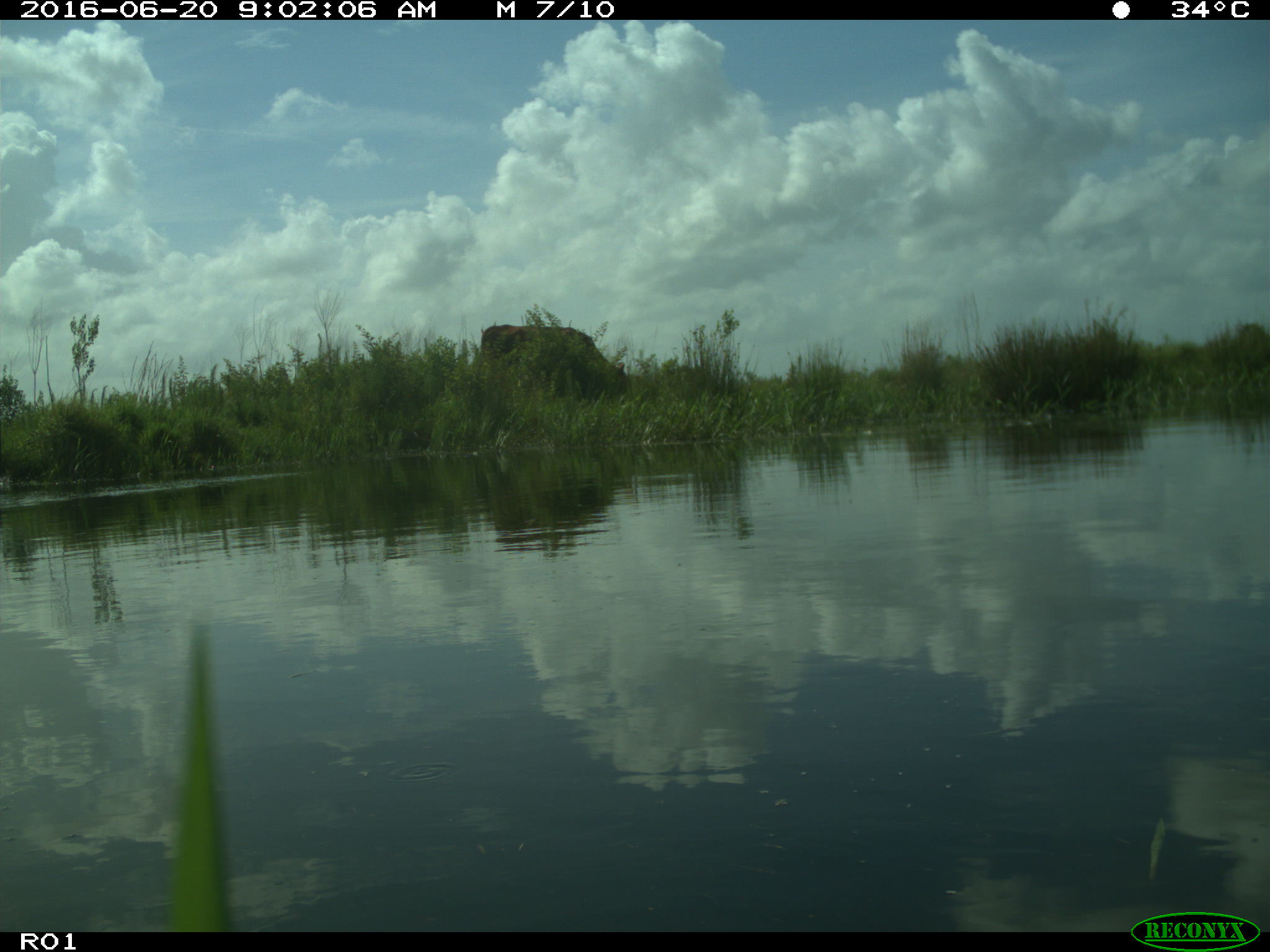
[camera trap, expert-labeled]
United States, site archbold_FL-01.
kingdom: Animalia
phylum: Chordata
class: Mammalia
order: Artiodactyla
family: Bovidae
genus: Bos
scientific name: Bos taurus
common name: domestic cow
Bos taurus (domestic cow).